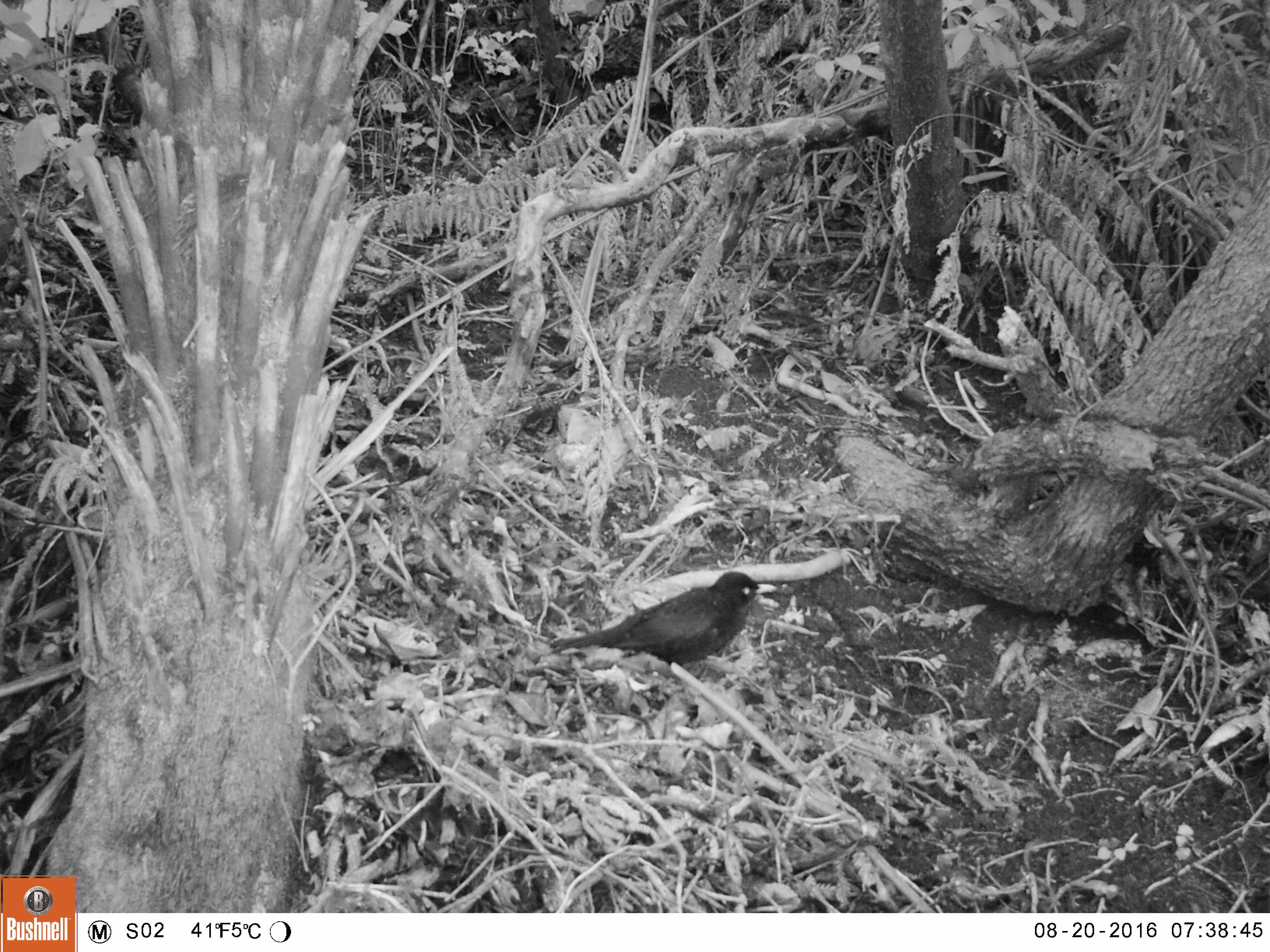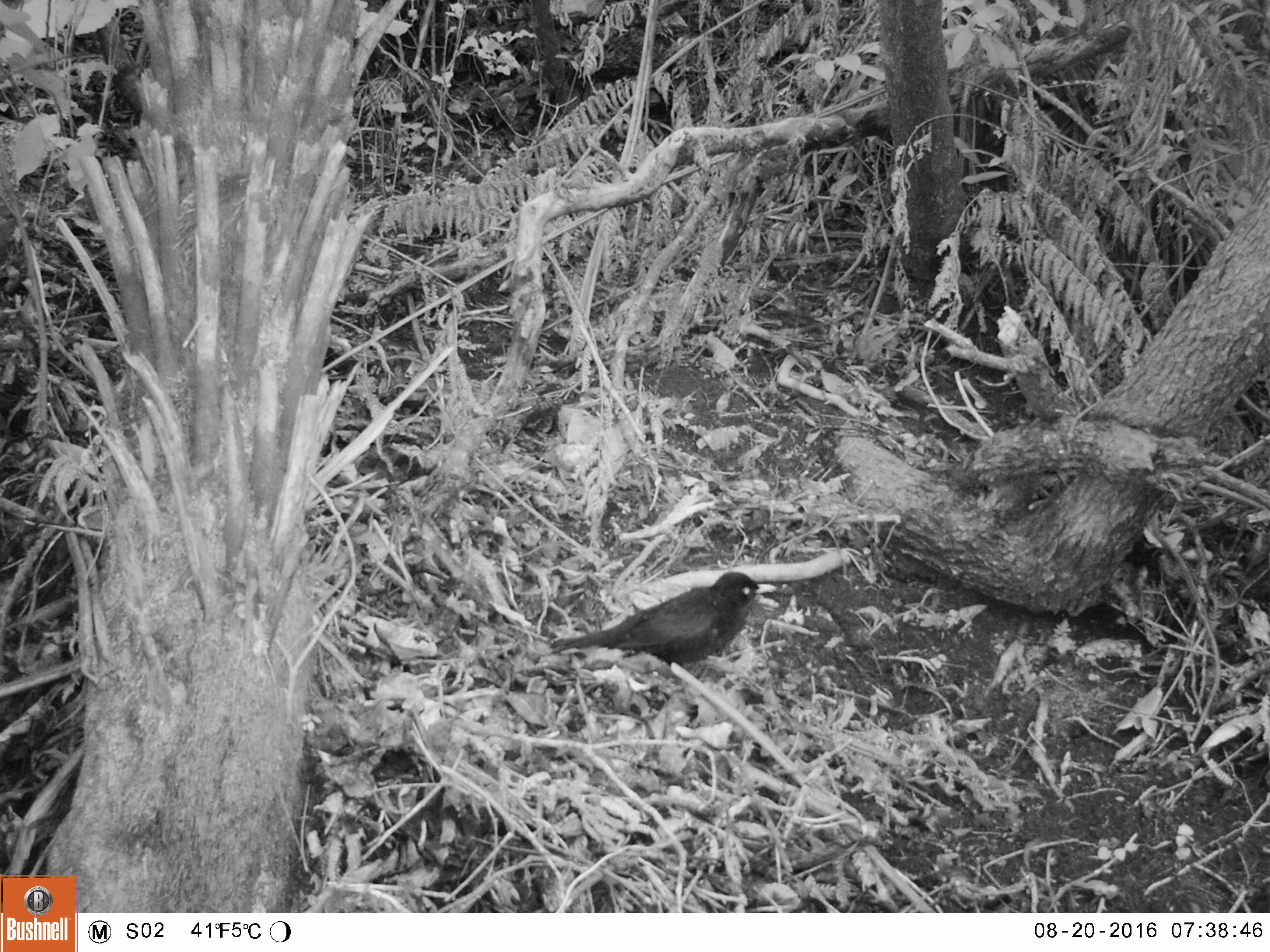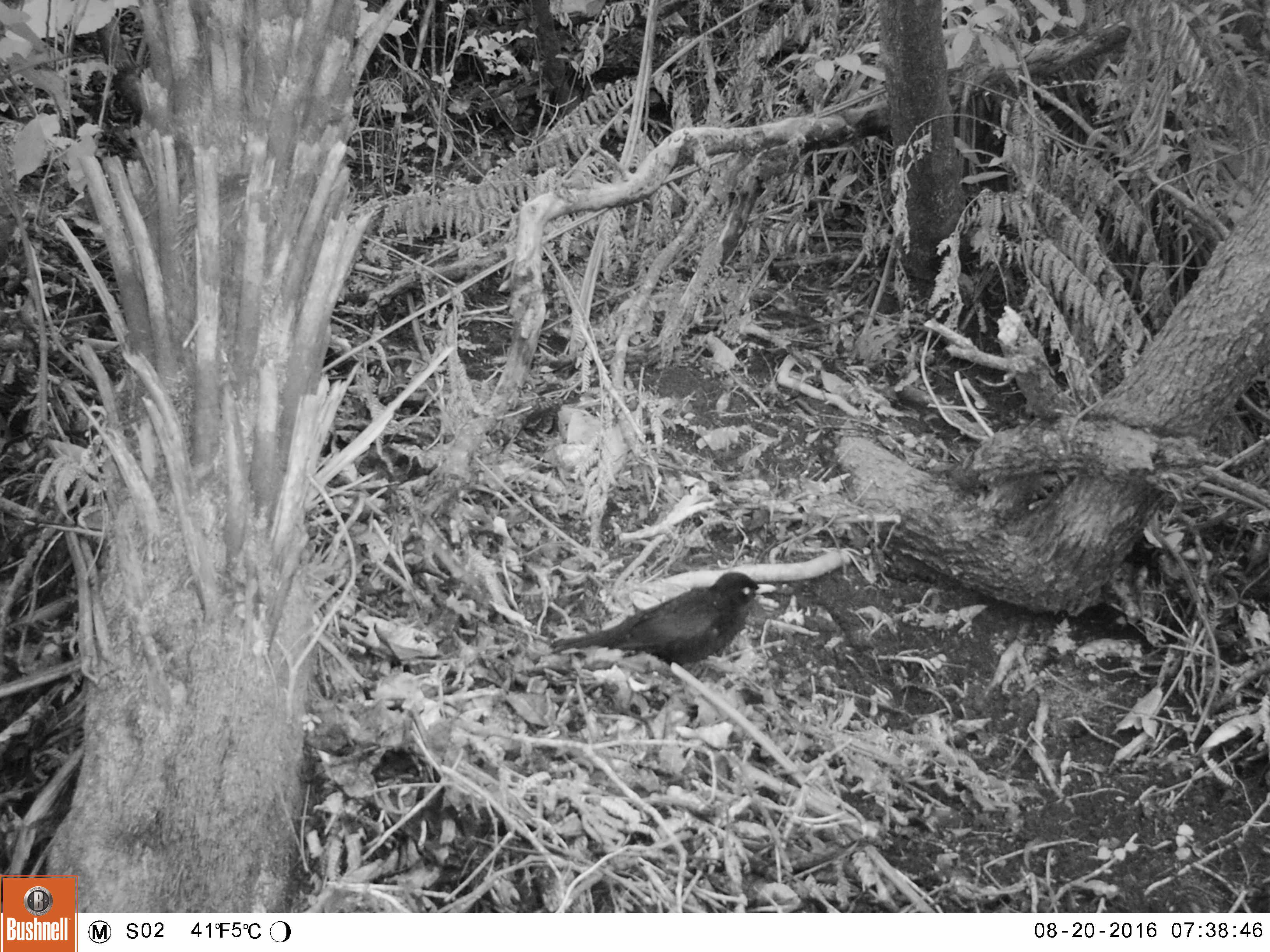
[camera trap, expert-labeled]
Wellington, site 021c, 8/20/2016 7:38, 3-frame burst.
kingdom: Animalia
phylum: Chordata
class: Aves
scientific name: Aves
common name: bird